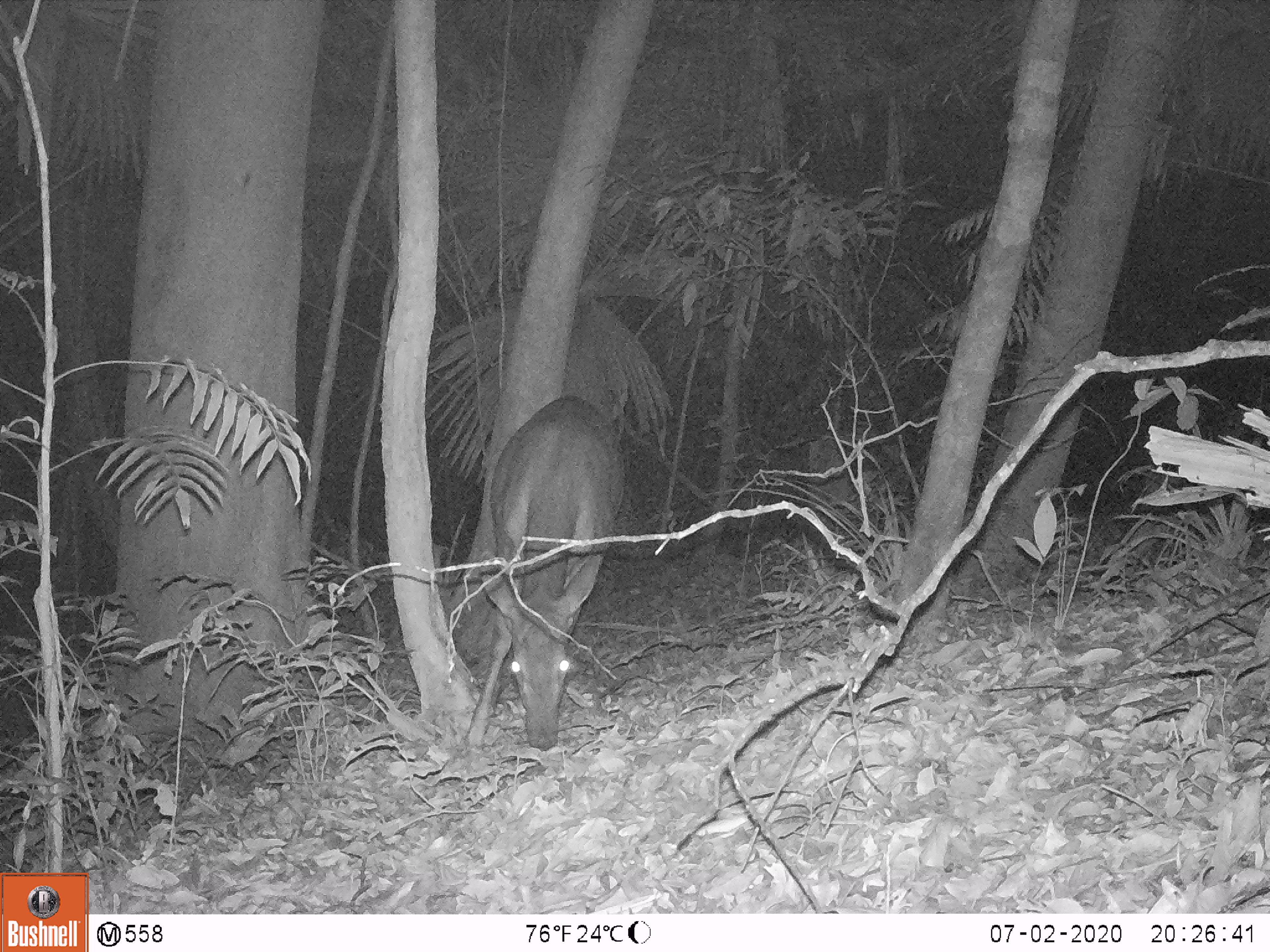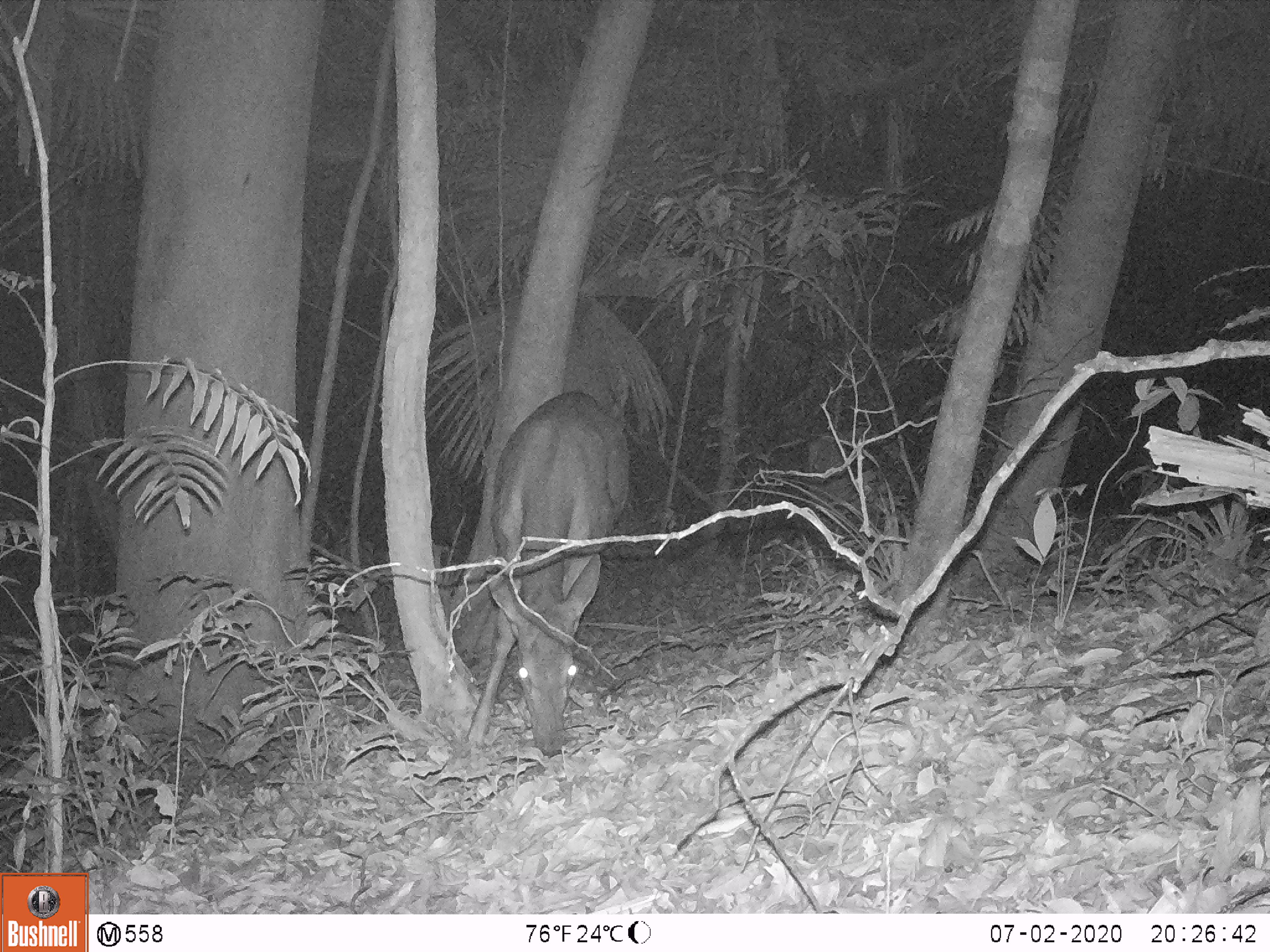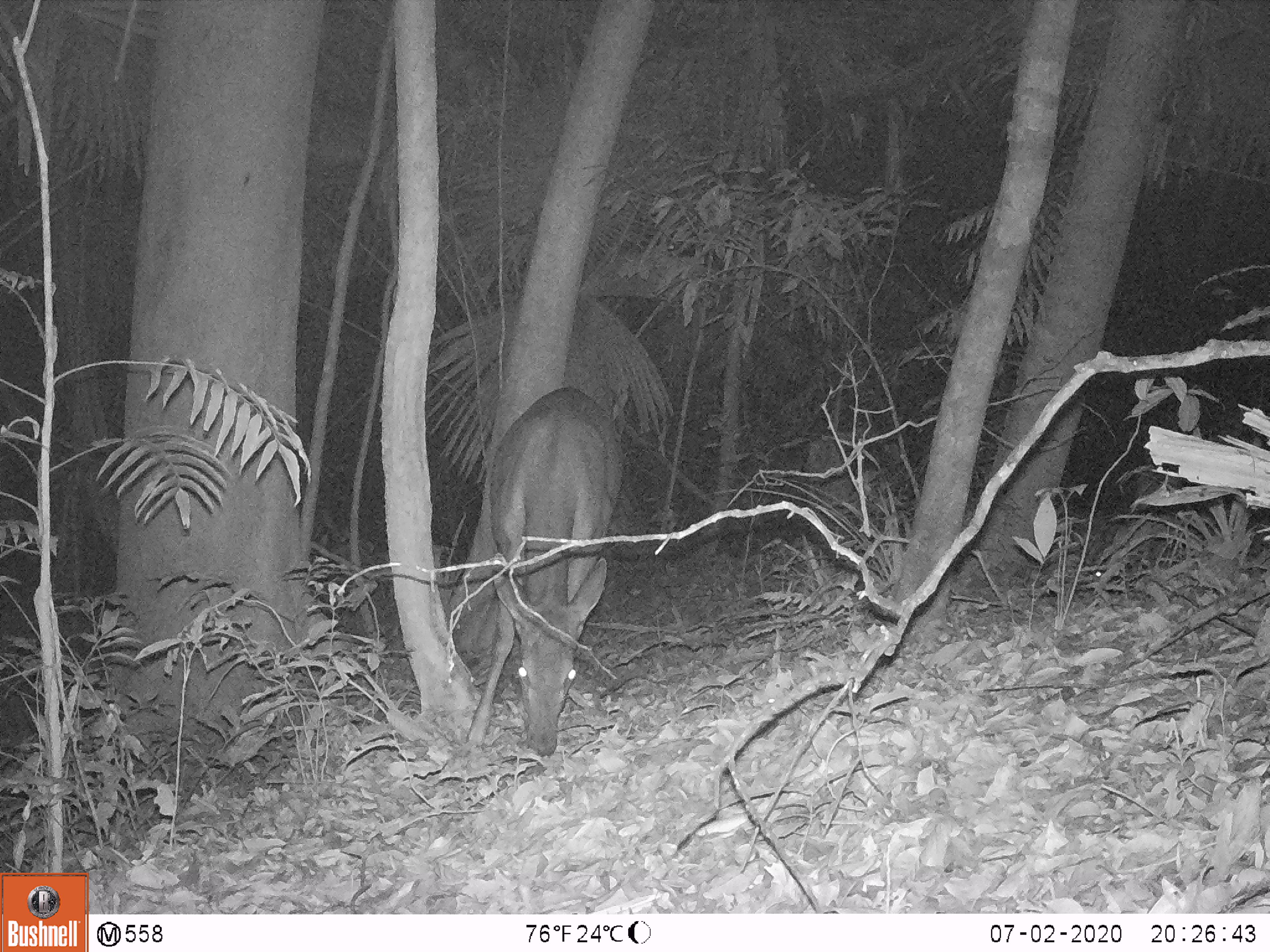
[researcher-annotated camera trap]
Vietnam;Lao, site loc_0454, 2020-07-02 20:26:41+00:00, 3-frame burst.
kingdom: Animalia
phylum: Chordata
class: Mammalia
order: Artiodactyla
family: Cervidae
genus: Rusa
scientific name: Rusa unicolor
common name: sambar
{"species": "sambar (Rusa unicolor)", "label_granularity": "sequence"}